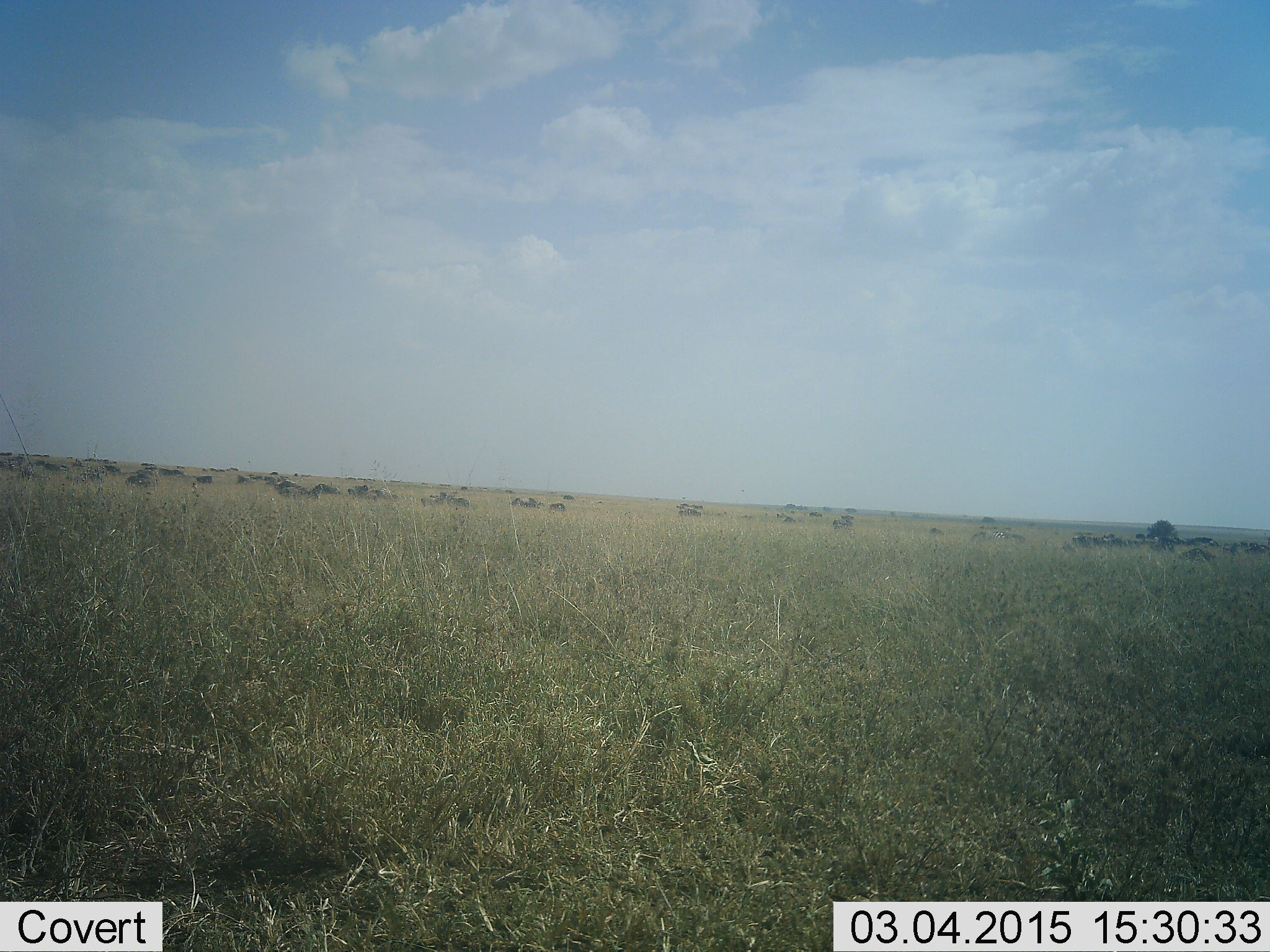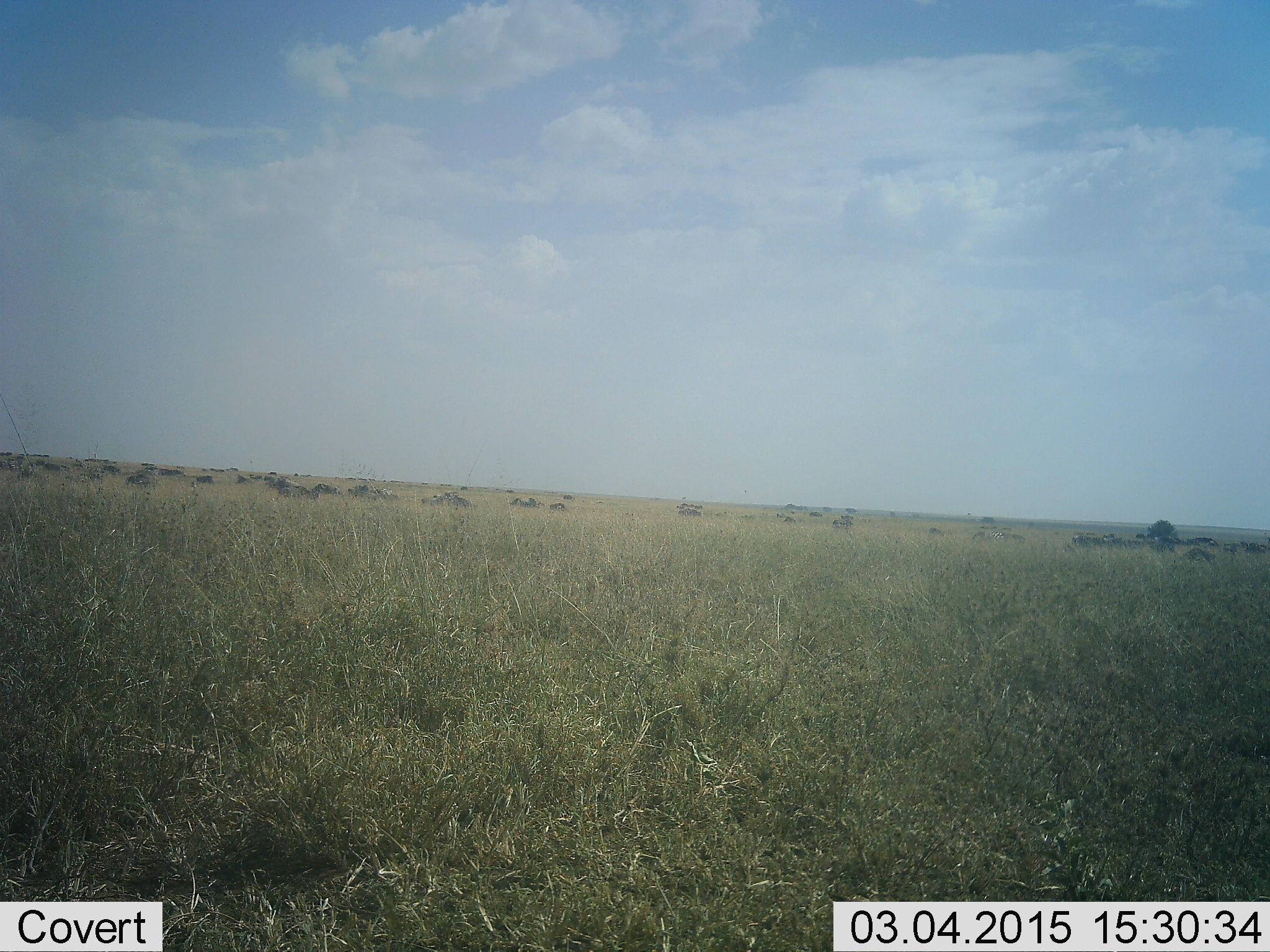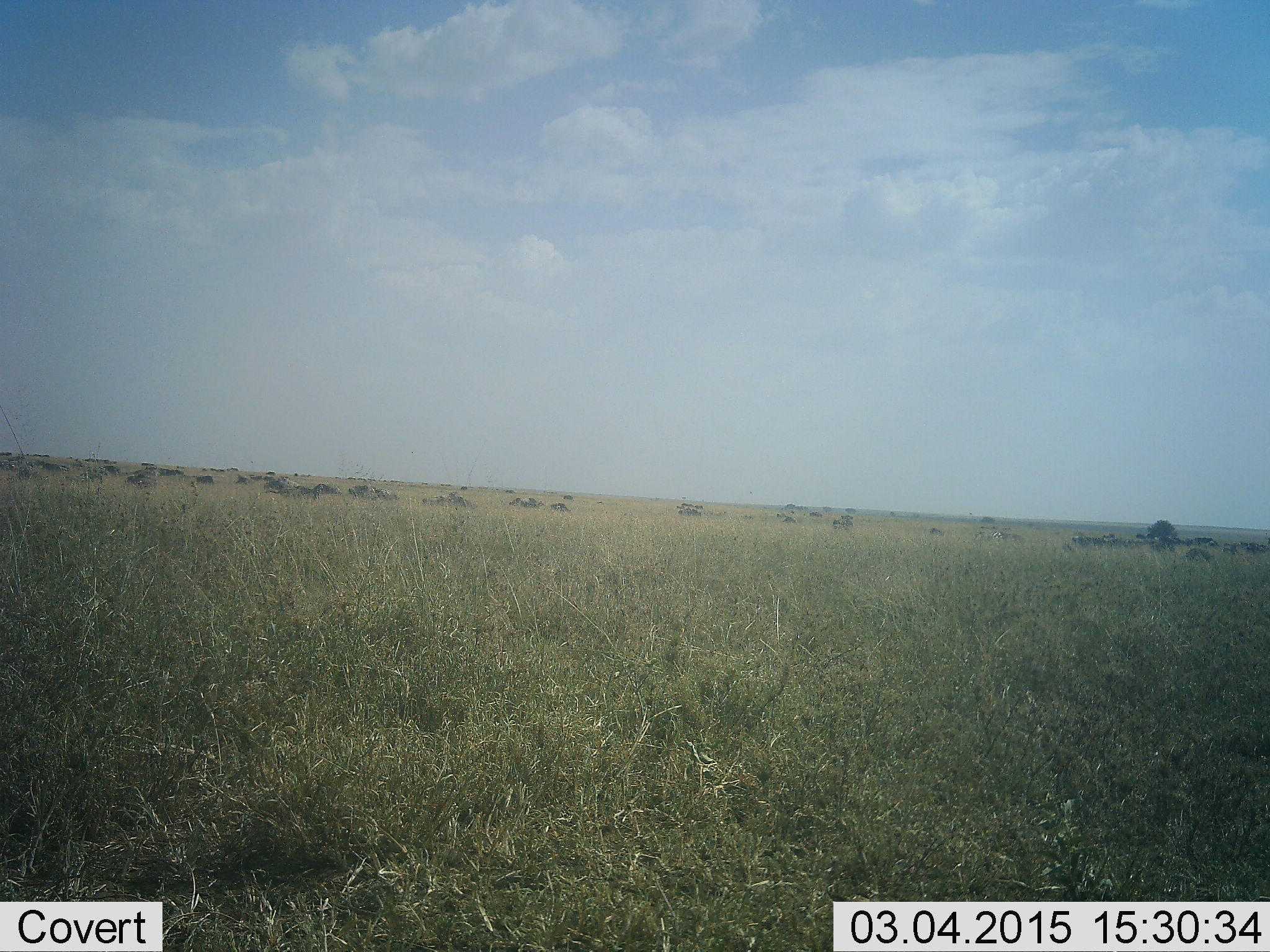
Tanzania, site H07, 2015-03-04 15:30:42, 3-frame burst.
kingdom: Animalia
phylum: Chordata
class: Mammalia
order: Artiodactyla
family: Bovidae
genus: Connochaetes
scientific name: Connochaetes taurinus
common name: blue wildebeest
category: wildebeest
Wildebeest (blue wildebeest) (Connochaetes taurinus), count 11-50. Behavior (volunteer vote fractions): standing 55%, resting 18%, moving 45%, interacting 0%. Young present (vote fraction): 0%. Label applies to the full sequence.